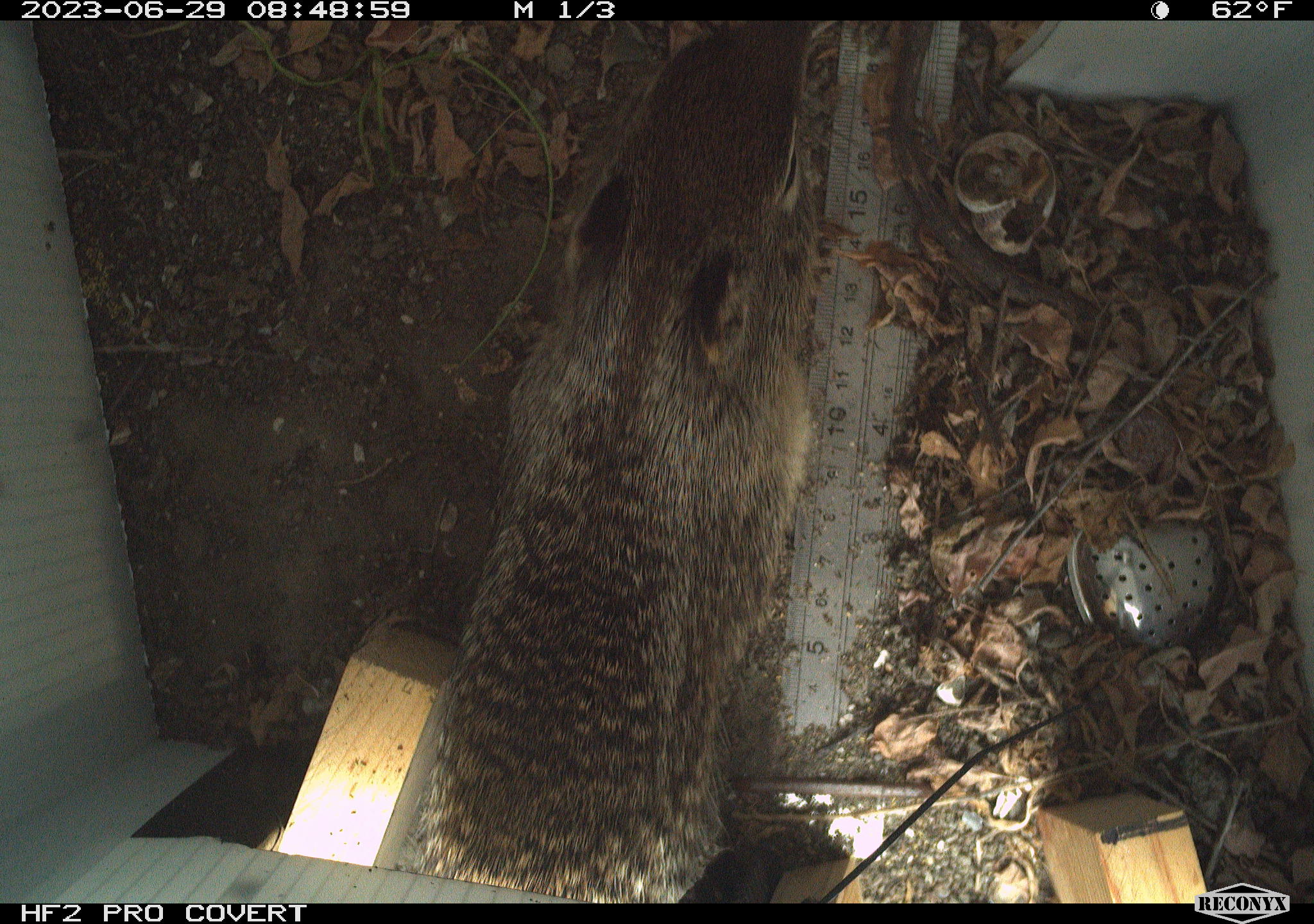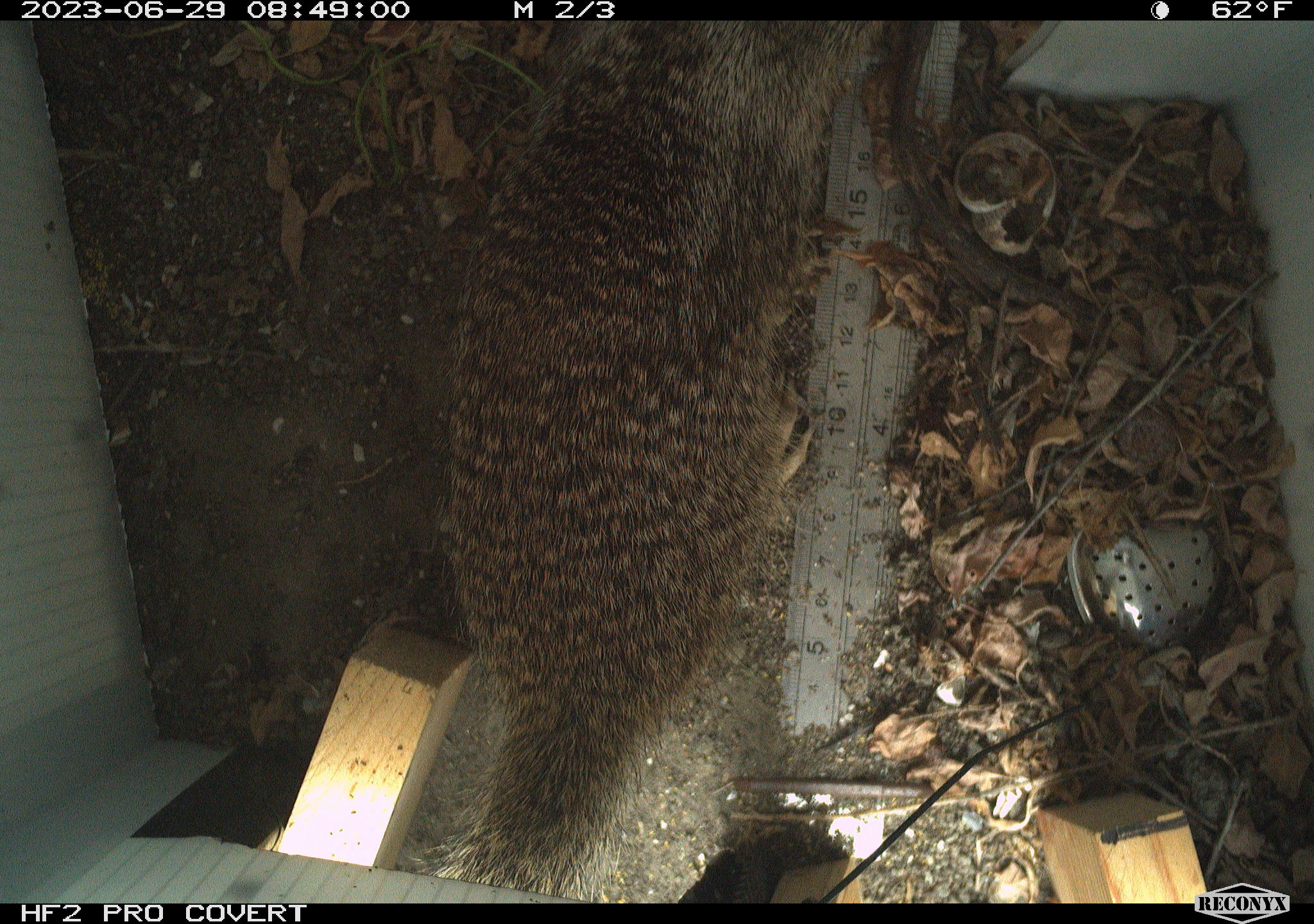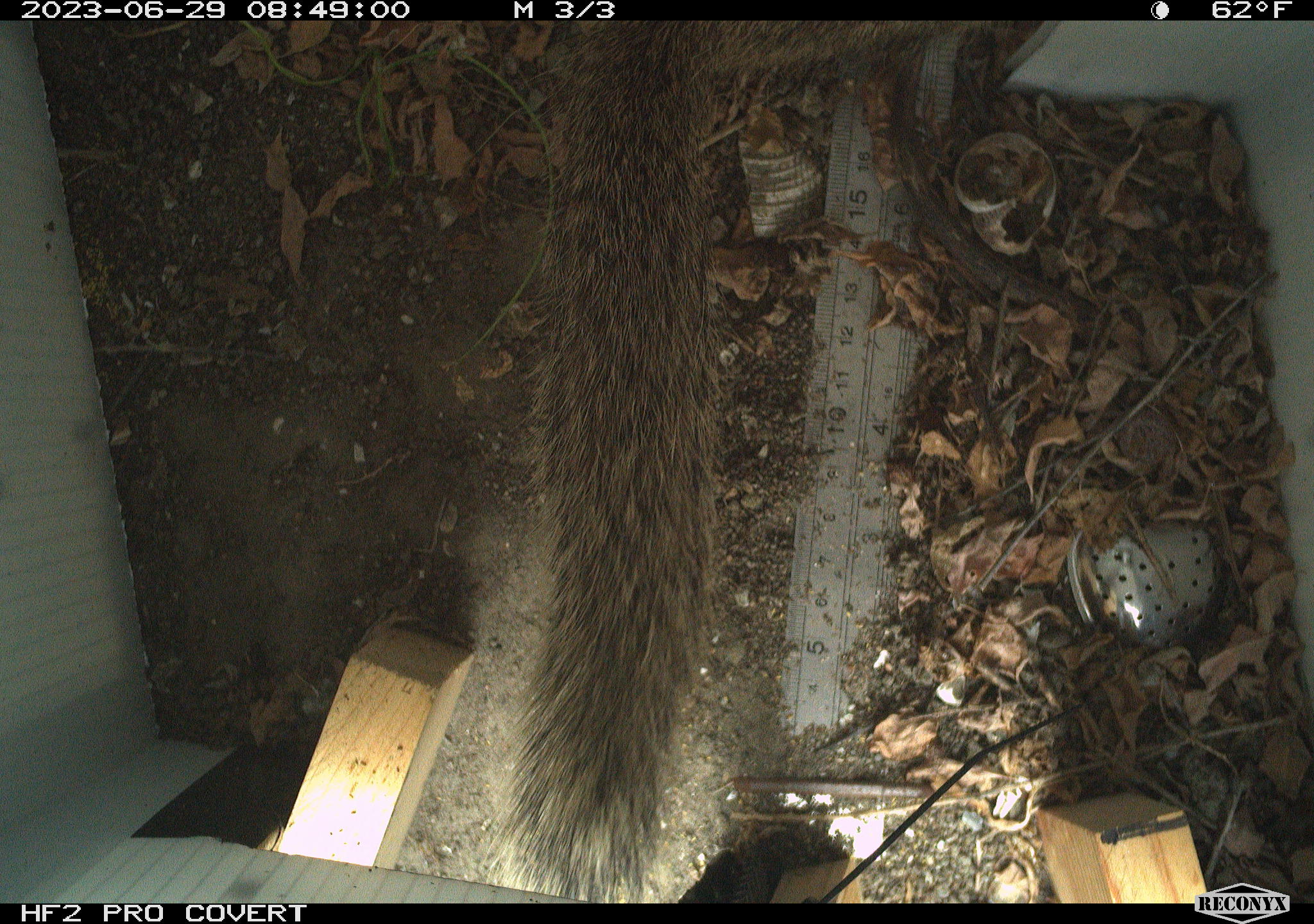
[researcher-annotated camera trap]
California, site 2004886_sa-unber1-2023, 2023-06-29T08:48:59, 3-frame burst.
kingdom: Animalia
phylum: Chordata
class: Mammalia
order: Rodentia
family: Sciuridae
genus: Otospermophilus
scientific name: Otospermophilus beecheyi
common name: california ground squirrel